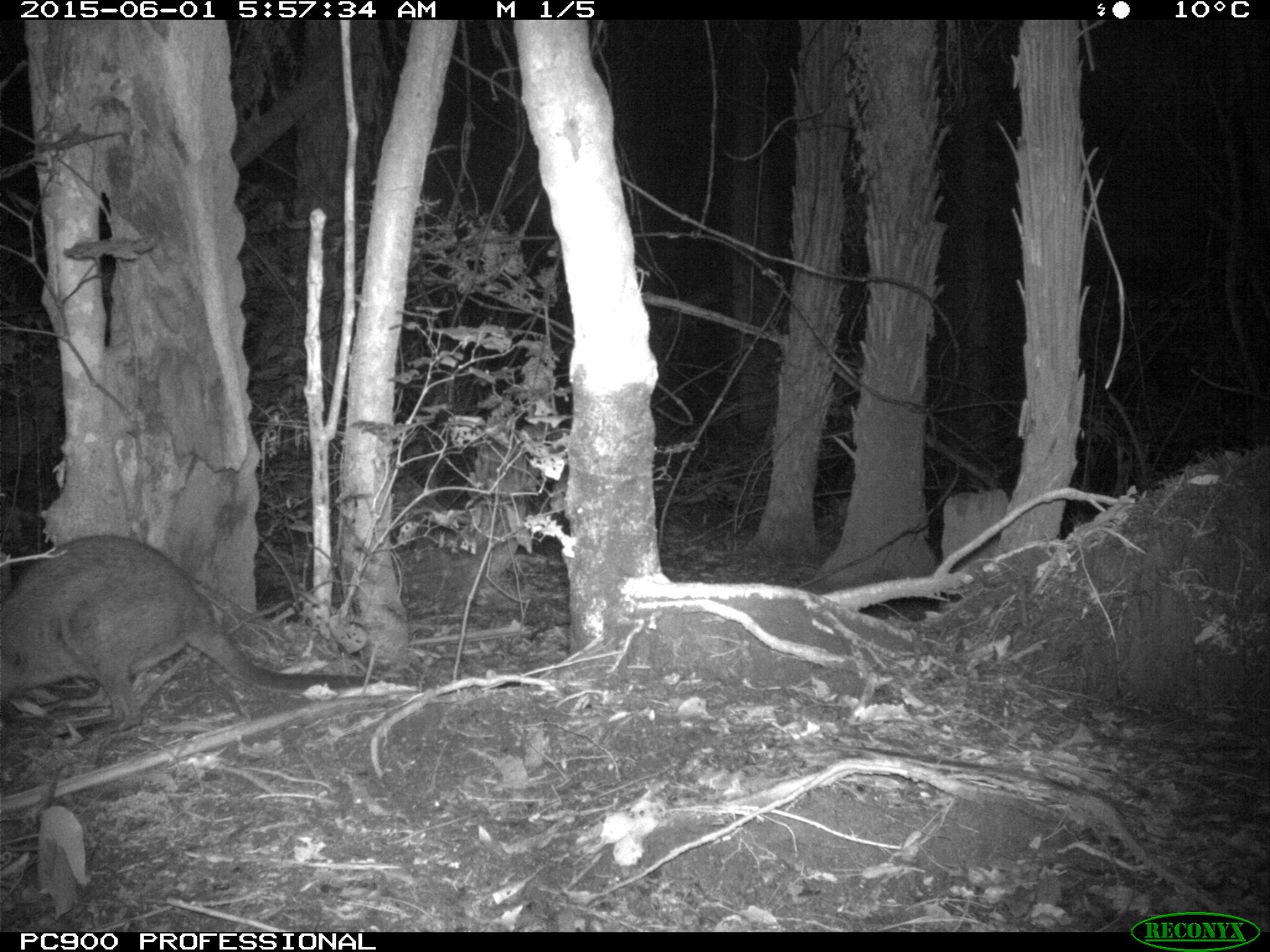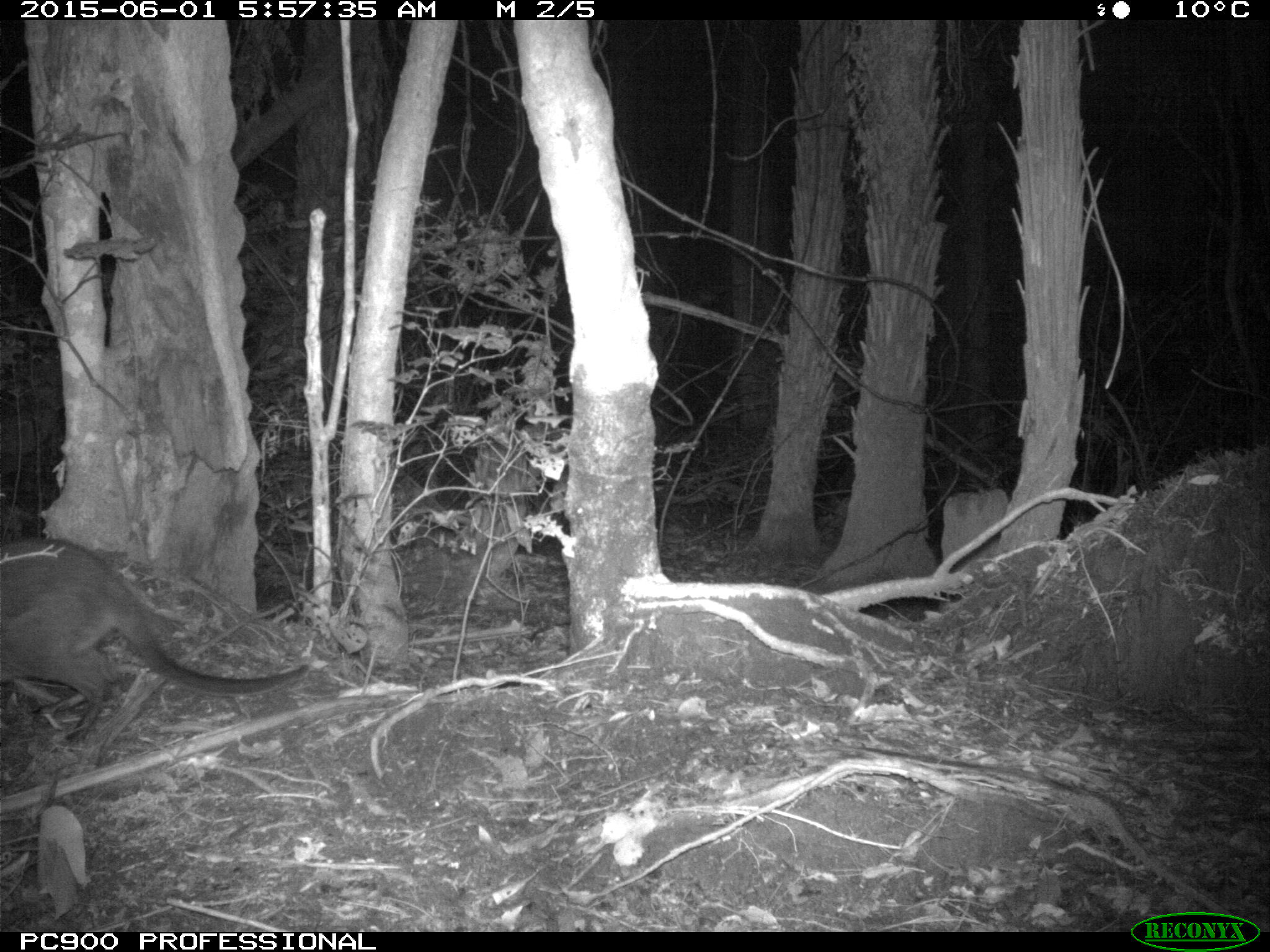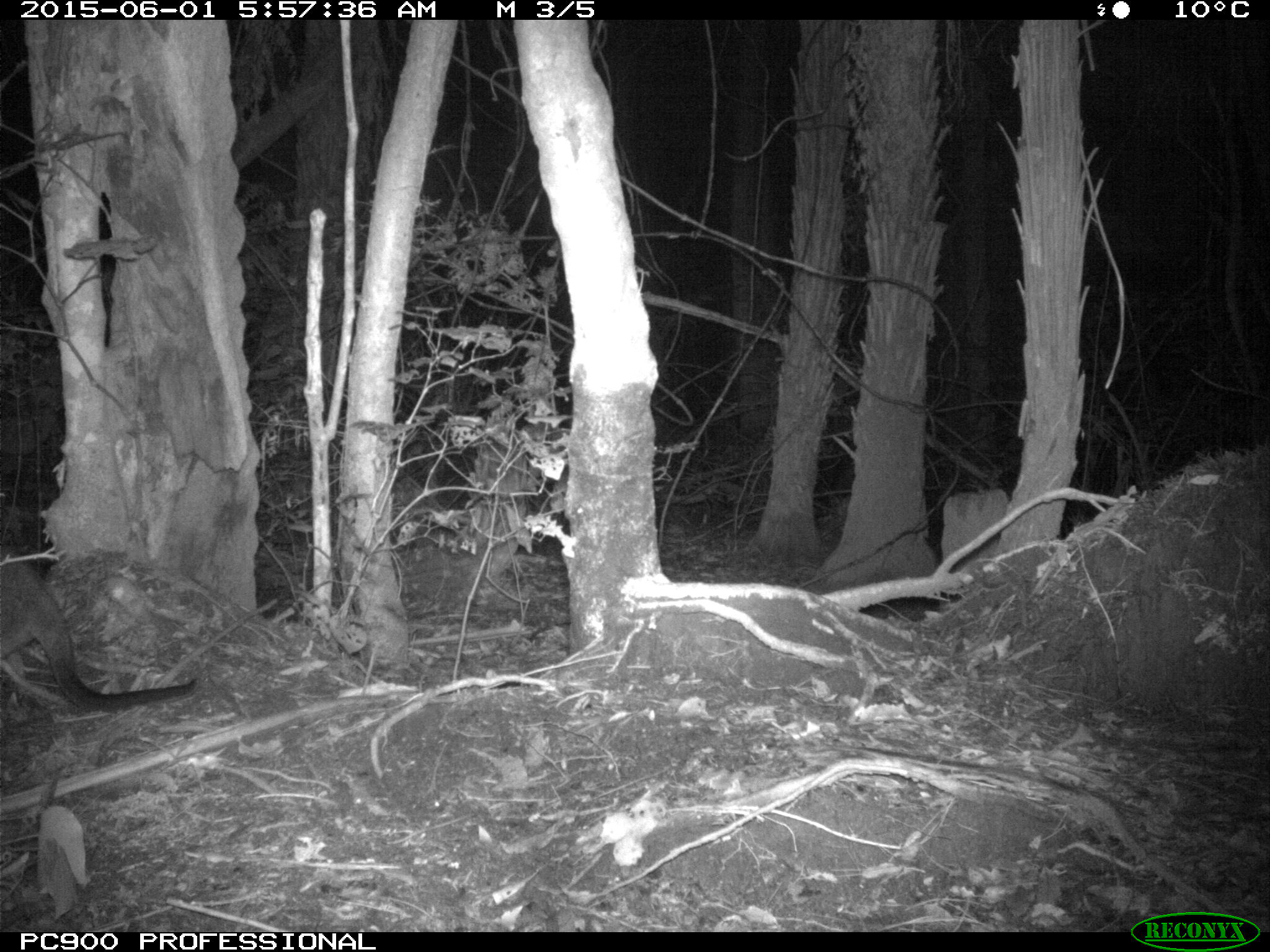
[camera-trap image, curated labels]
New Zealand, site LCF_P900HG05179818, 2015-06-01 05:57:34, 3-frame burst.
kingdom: Animalia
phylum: Chordata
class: Mammalia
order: Diprotodontia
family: Macropodidae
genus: Notamacropus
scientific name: Notamacropus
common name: wallaby